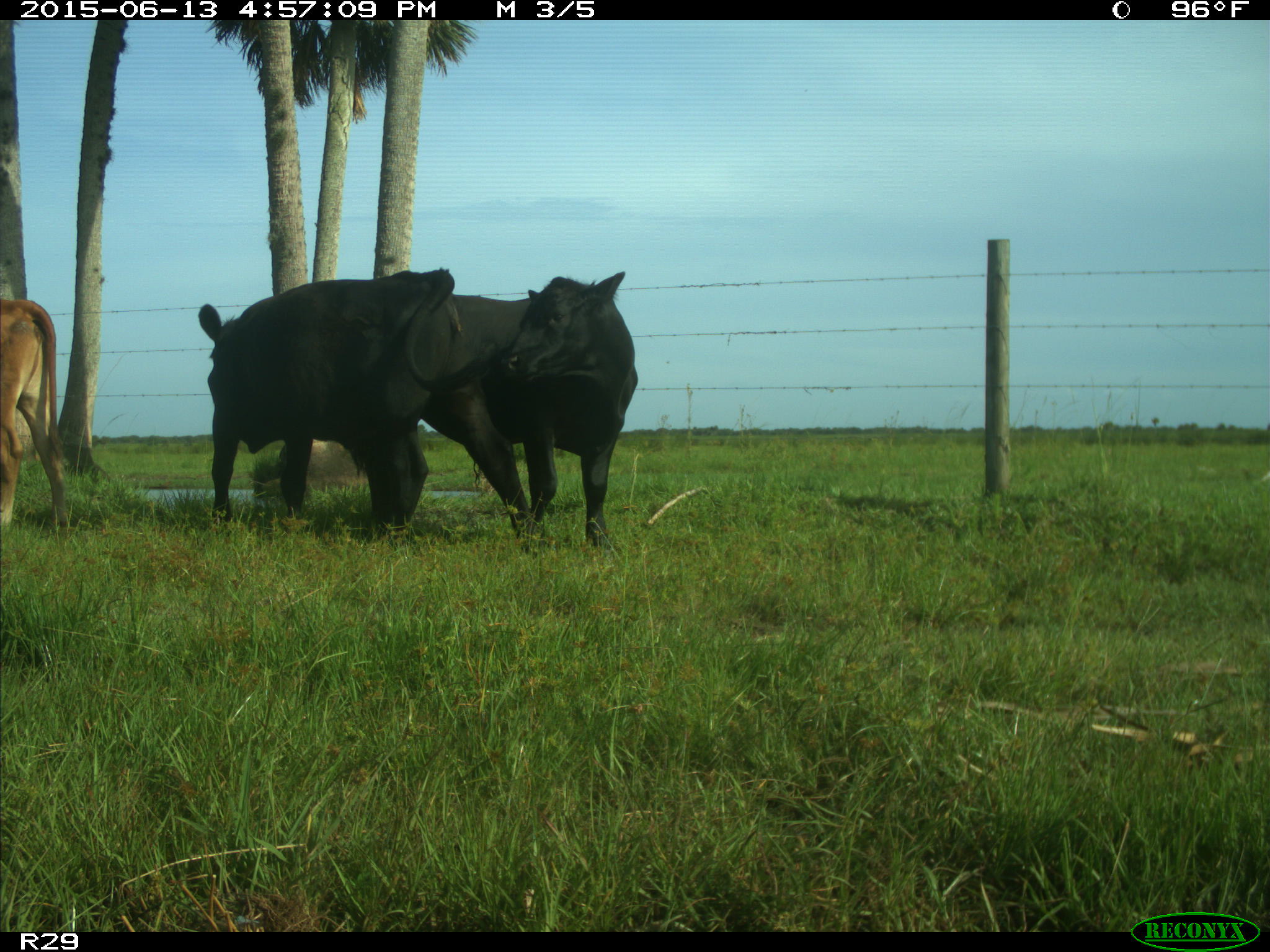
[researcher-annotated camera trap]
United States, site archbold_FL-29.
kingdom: Animalia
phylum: Chordata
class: Mammalia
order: Artiodactyla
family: Bovidae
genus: Bos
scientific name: Bos taurus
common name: domestic cow